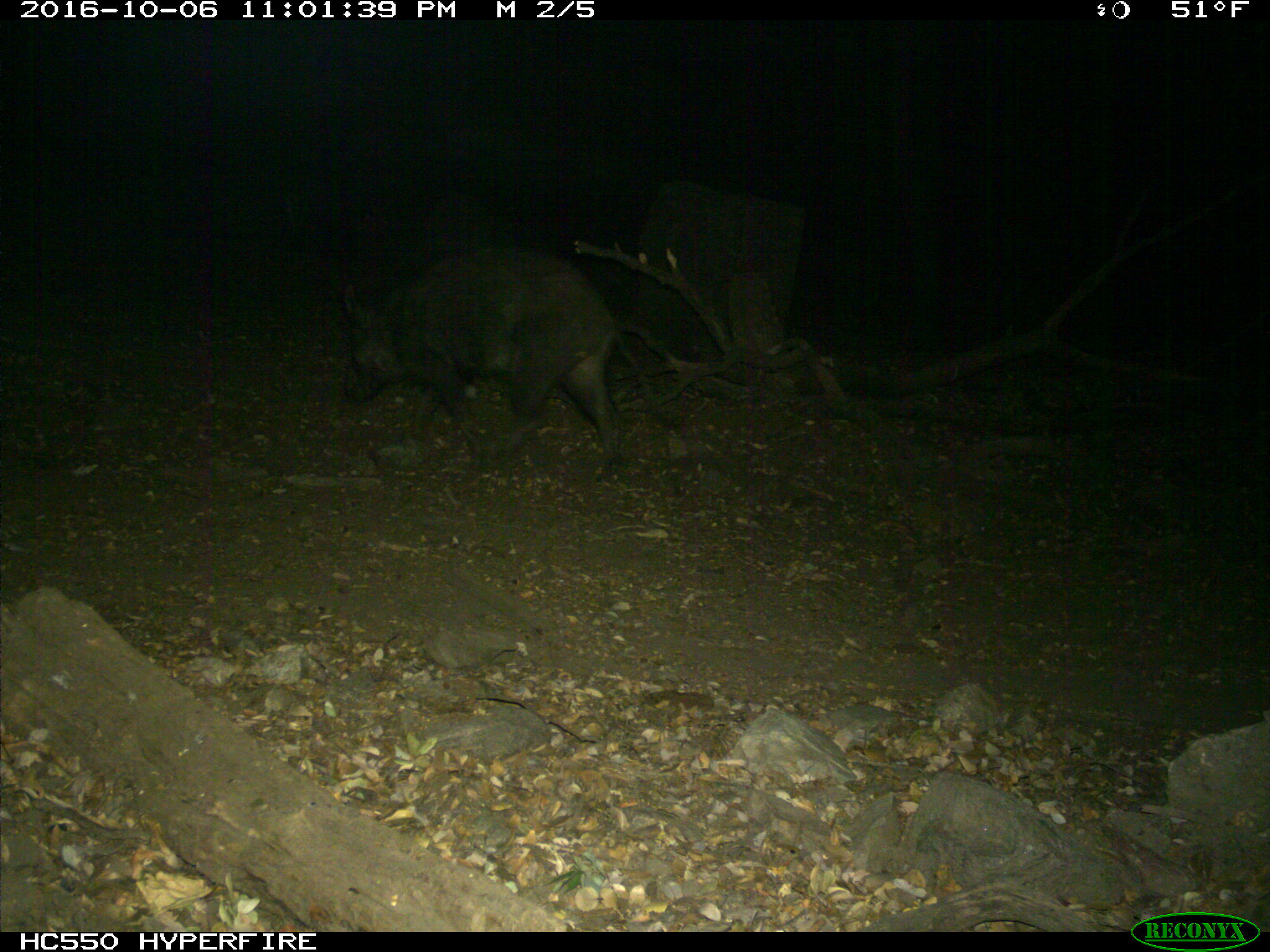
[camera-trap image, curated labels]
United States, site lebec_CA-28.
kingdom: Animalia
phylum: Chordata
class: Mammalia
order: Artiodactyla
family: Suidae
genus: Sus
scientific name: Sus scrofa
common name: wild boar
Sus scrofa (wild boar).